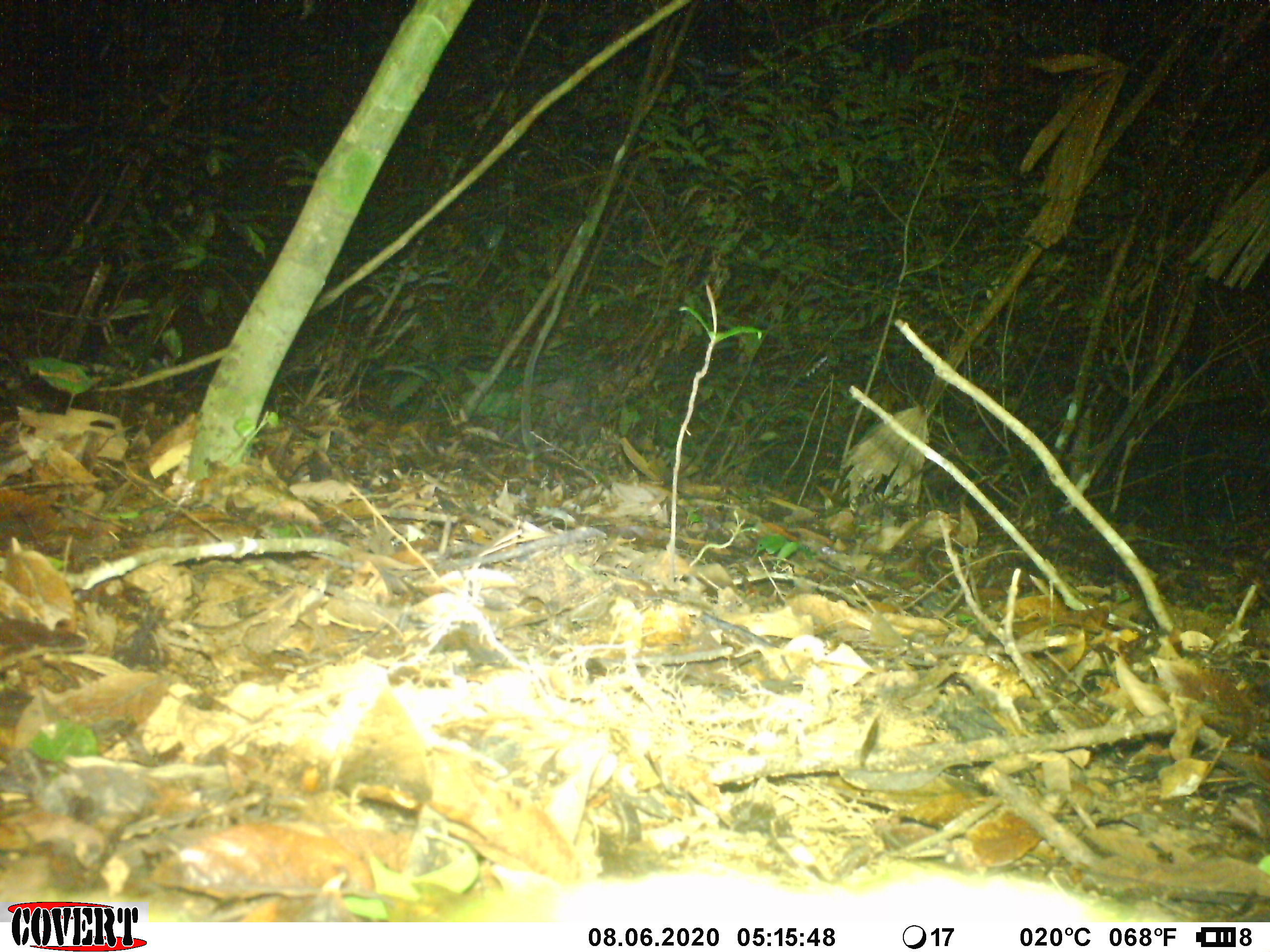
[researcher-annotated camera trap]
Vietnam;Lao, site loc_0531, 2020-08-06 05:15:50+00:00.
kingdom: Animalia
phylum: Chordata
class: Mammalia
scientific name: Mammalia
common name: mammal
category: unidentified mammal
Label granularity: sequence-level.